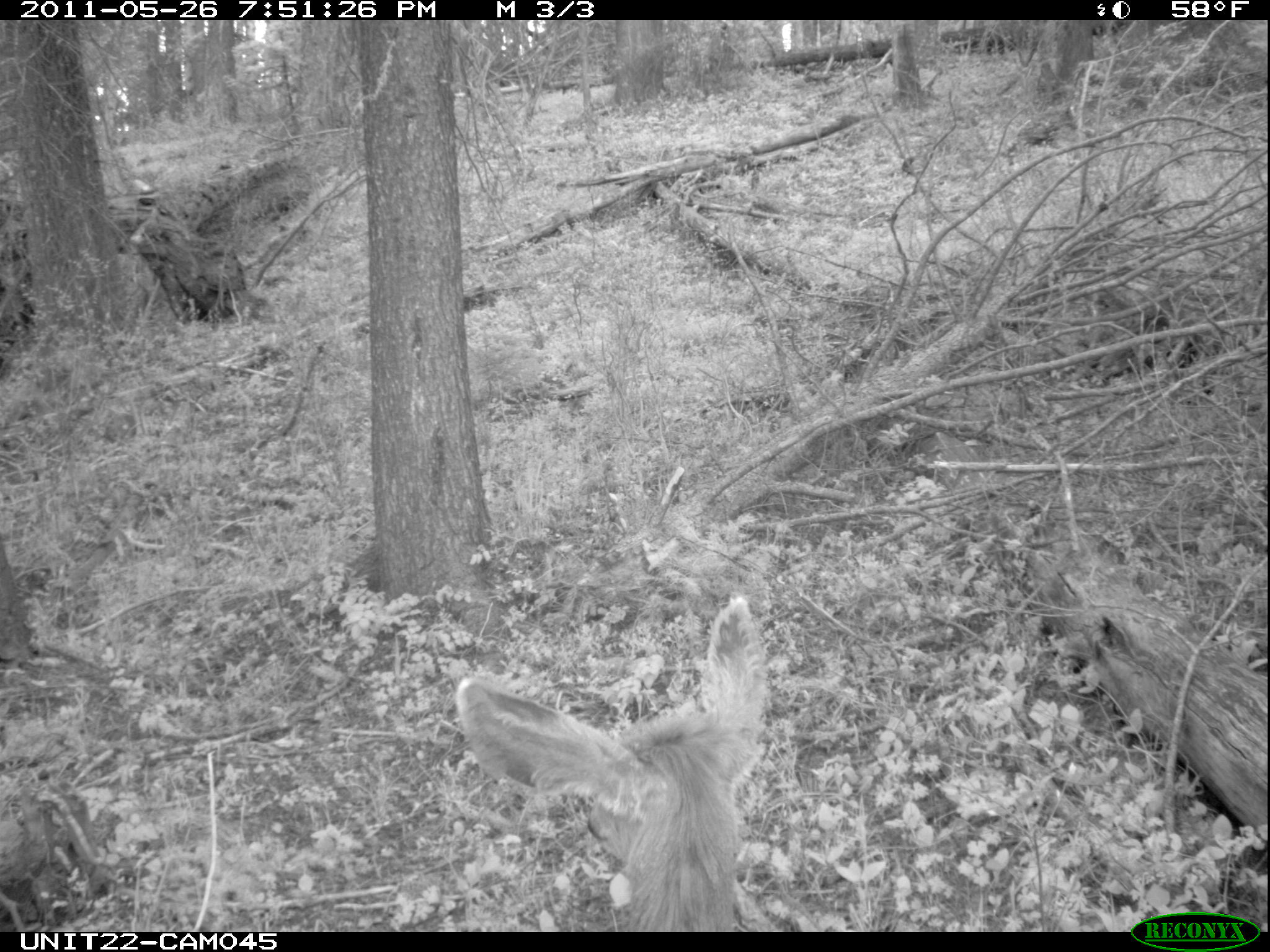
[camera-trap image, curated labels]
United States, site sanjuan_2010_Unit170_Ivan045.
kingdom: Animalia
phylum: Chordata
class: Mammalia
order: Artiodactyla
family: Cervidae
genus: Odocoileus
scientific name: Odocoileus hemionus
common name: mule deer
Odocoileus hemionus (mule deer).